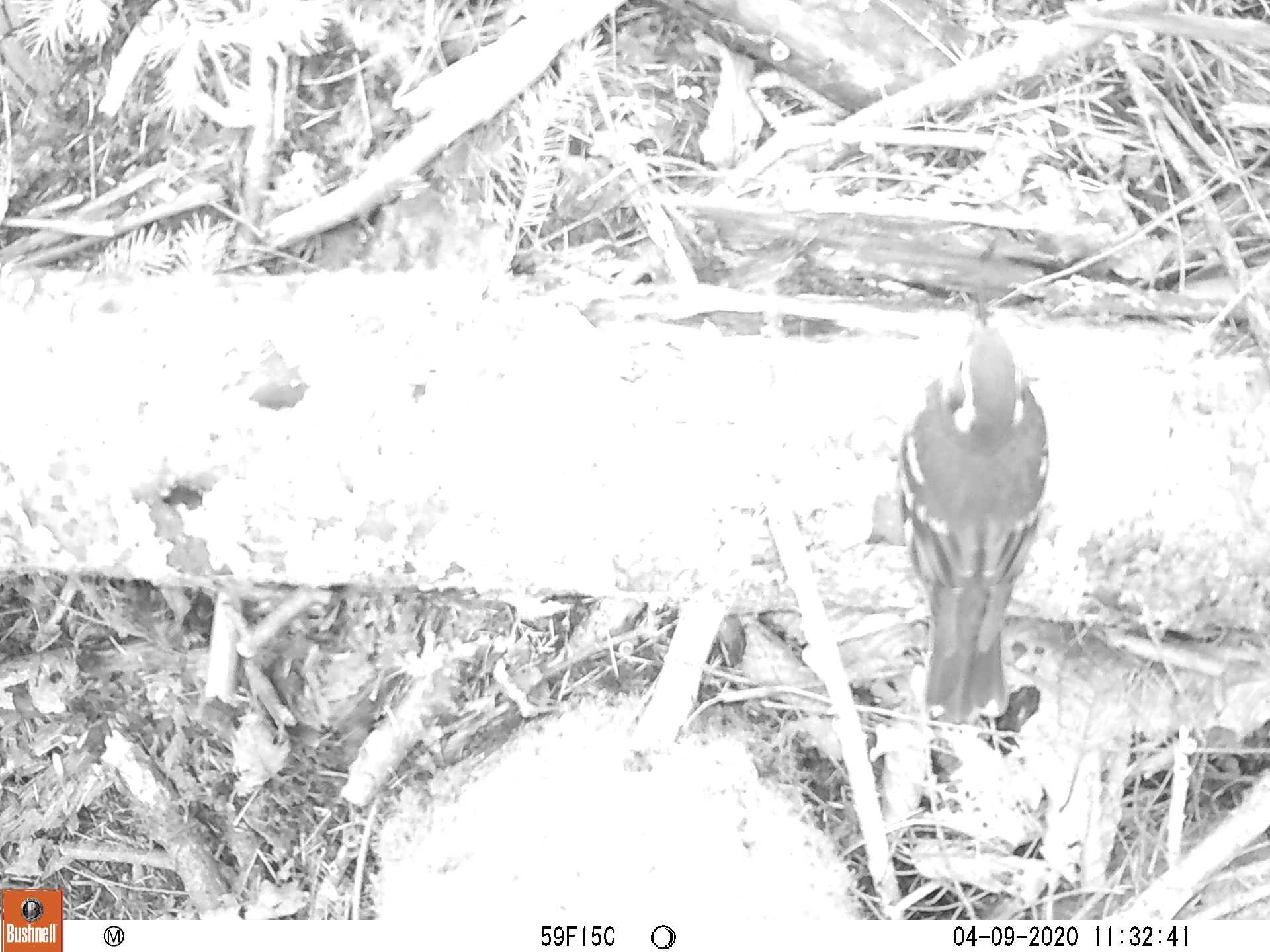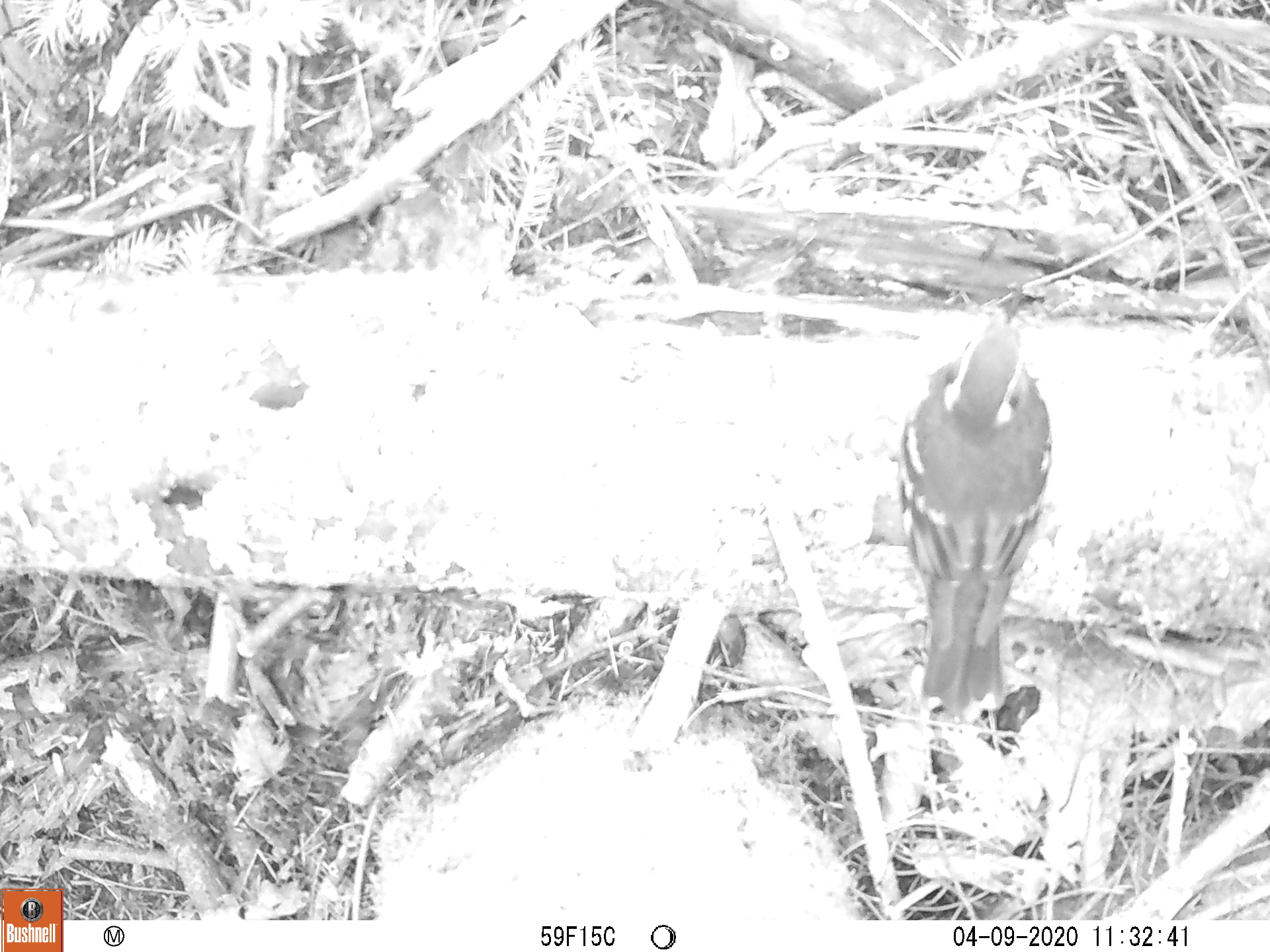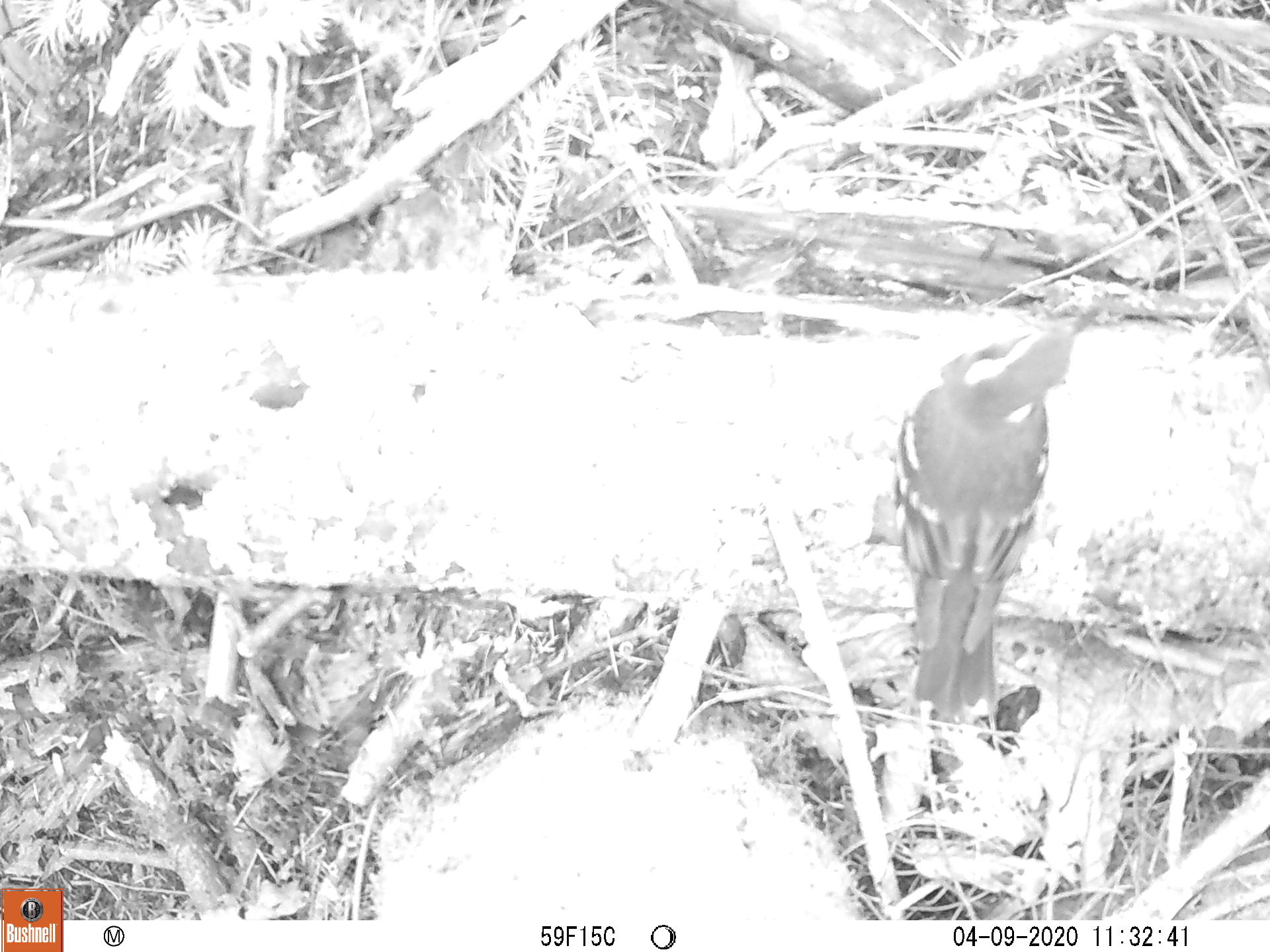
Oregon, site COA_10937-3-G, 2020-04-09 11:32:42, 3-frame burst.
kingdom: Animalia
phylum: Chordata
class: Aves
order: Passeriformes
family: Turdidae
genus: Ixoreus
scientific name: Ixoreus naevius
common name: varied thrush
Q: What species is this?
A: Varied thrush (Ixoreus naevius).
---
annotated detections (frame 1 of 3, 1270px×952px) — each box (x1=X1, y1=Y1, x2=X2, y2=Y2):
varied thrush: (x1=899, y1=286, x2=1048, y2=724)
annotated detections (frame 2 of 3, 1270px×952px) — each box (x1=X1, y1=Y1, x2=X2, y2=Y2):
varied thrush: (x1=885, y1=278, x2=1055, y2=708)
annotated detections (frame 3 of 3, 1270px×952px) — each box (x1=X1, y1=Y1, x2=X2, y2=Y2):
varied thrush: (x1=905, y1=319, x2=1080, y2=725)